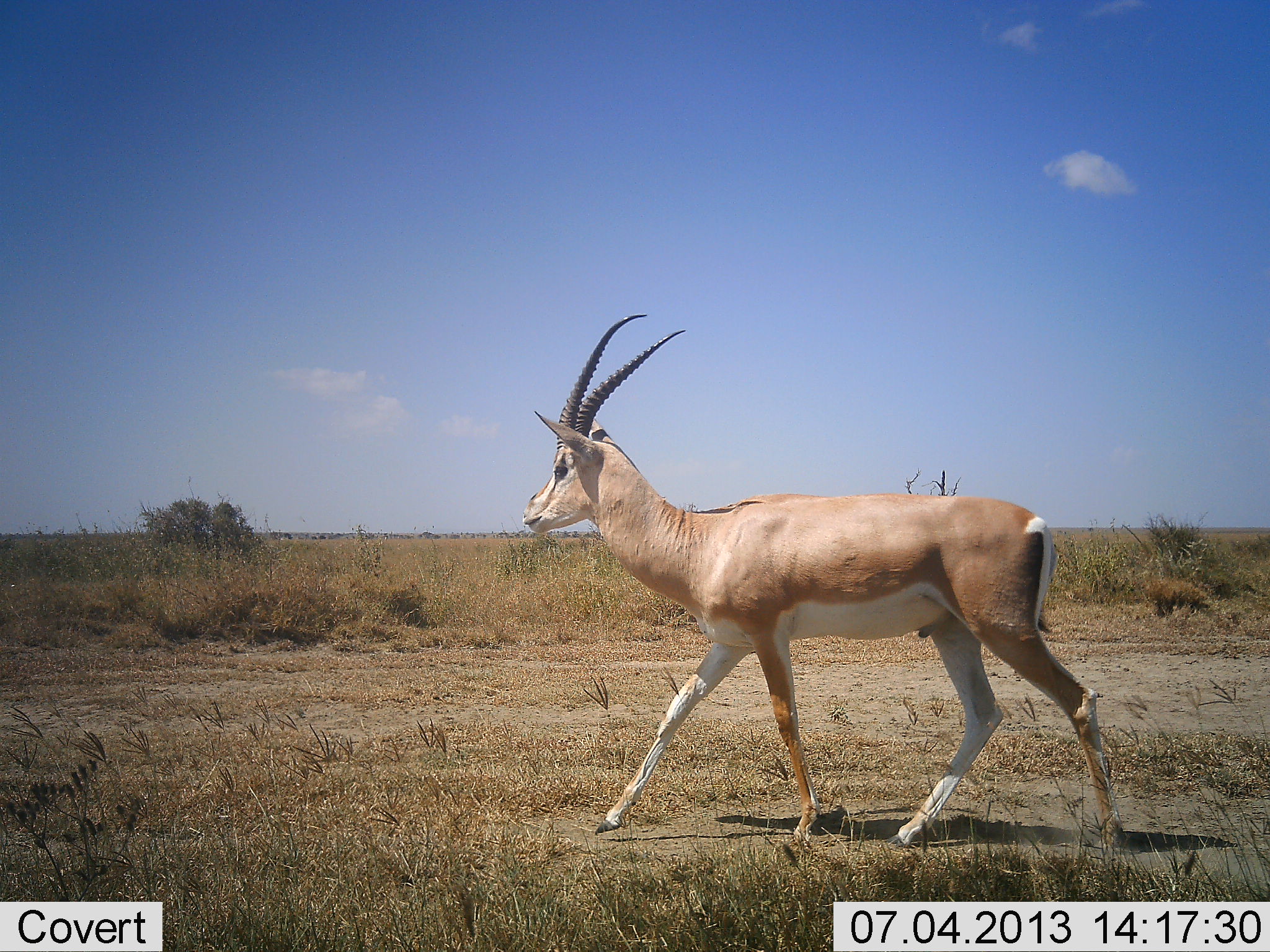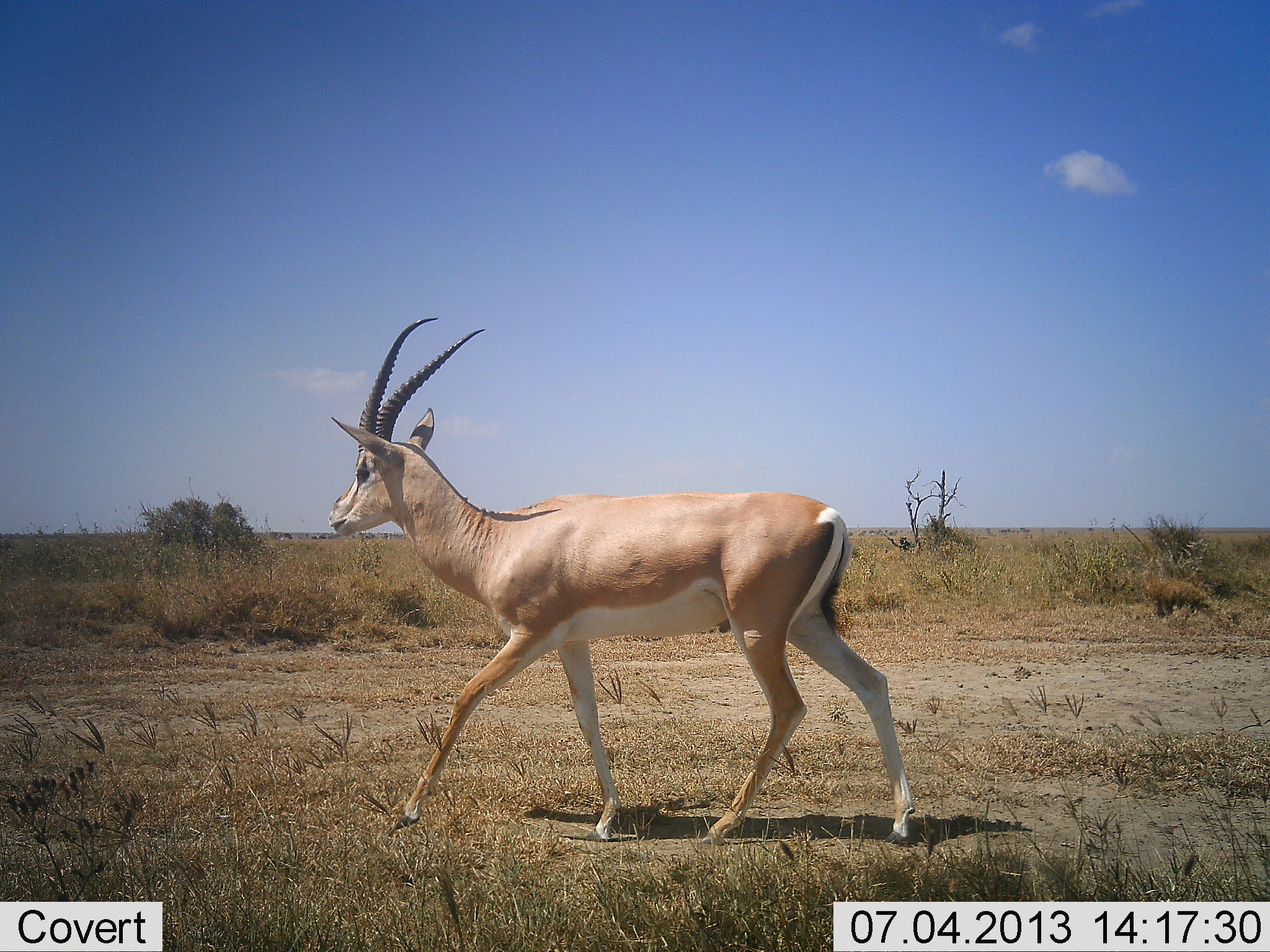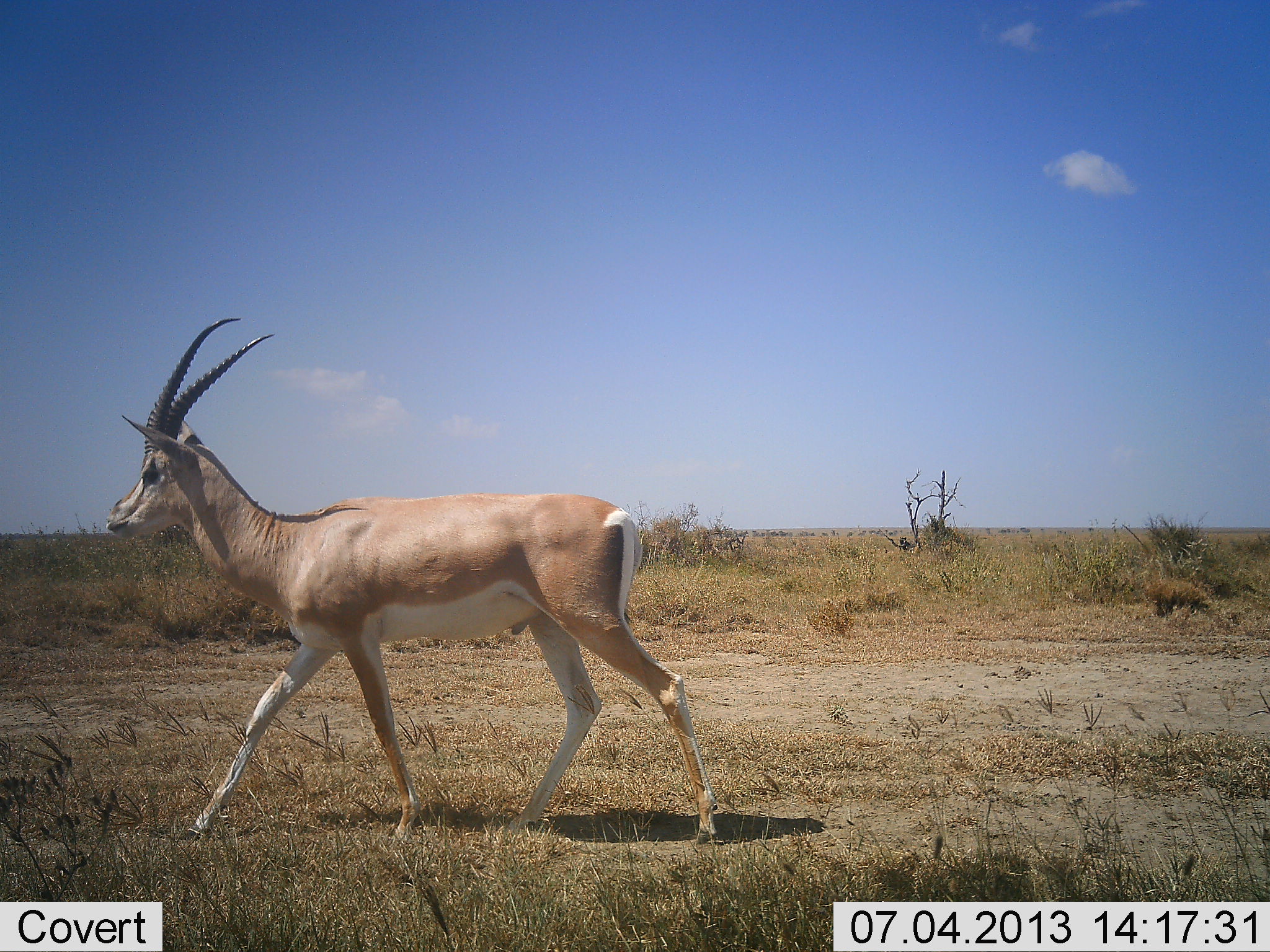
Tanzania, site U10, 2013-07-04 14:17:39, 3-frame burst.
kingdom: Animalia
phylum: Chordata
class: Mammalia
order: Artiodactyla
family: Bovidae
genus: Nanger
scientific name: Nanger granti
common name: grant's gazelle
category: gazellegrants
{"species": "gazellegrants (grant's gazelle) (Nanger granti)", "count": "1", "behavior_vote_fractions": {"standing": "0%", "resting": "0%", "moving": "100%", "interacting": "0%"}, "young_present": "0%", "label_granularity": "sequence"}